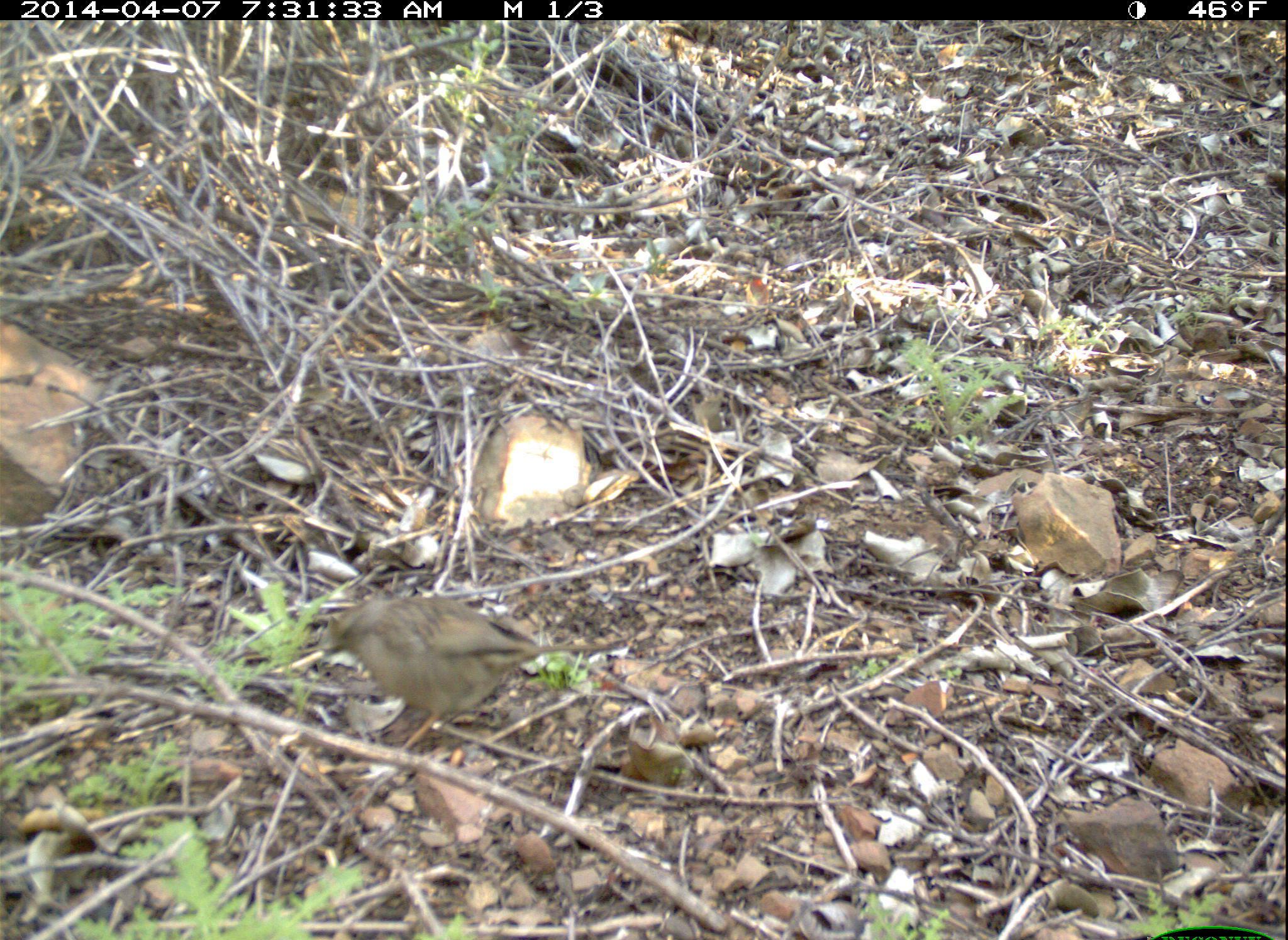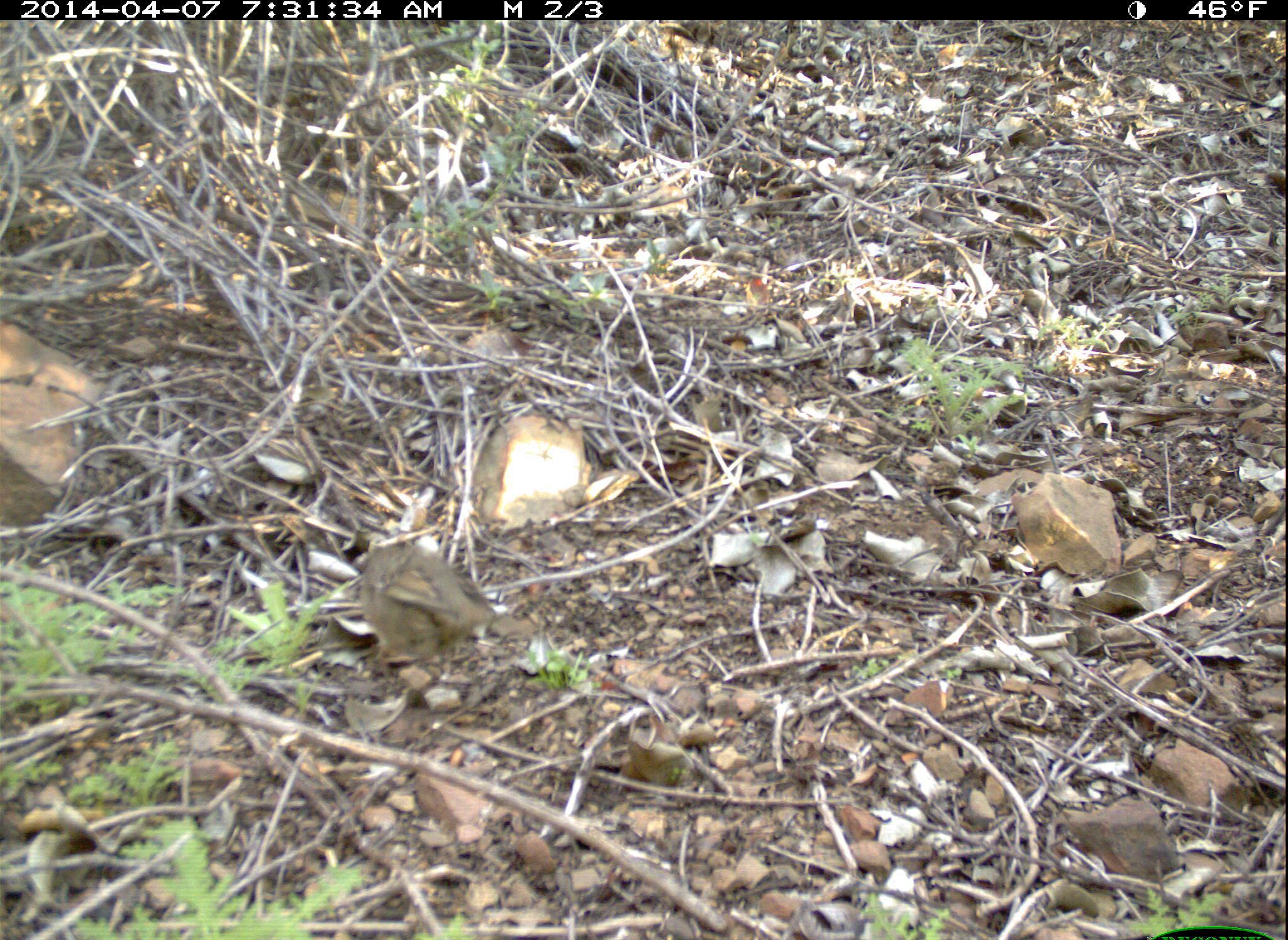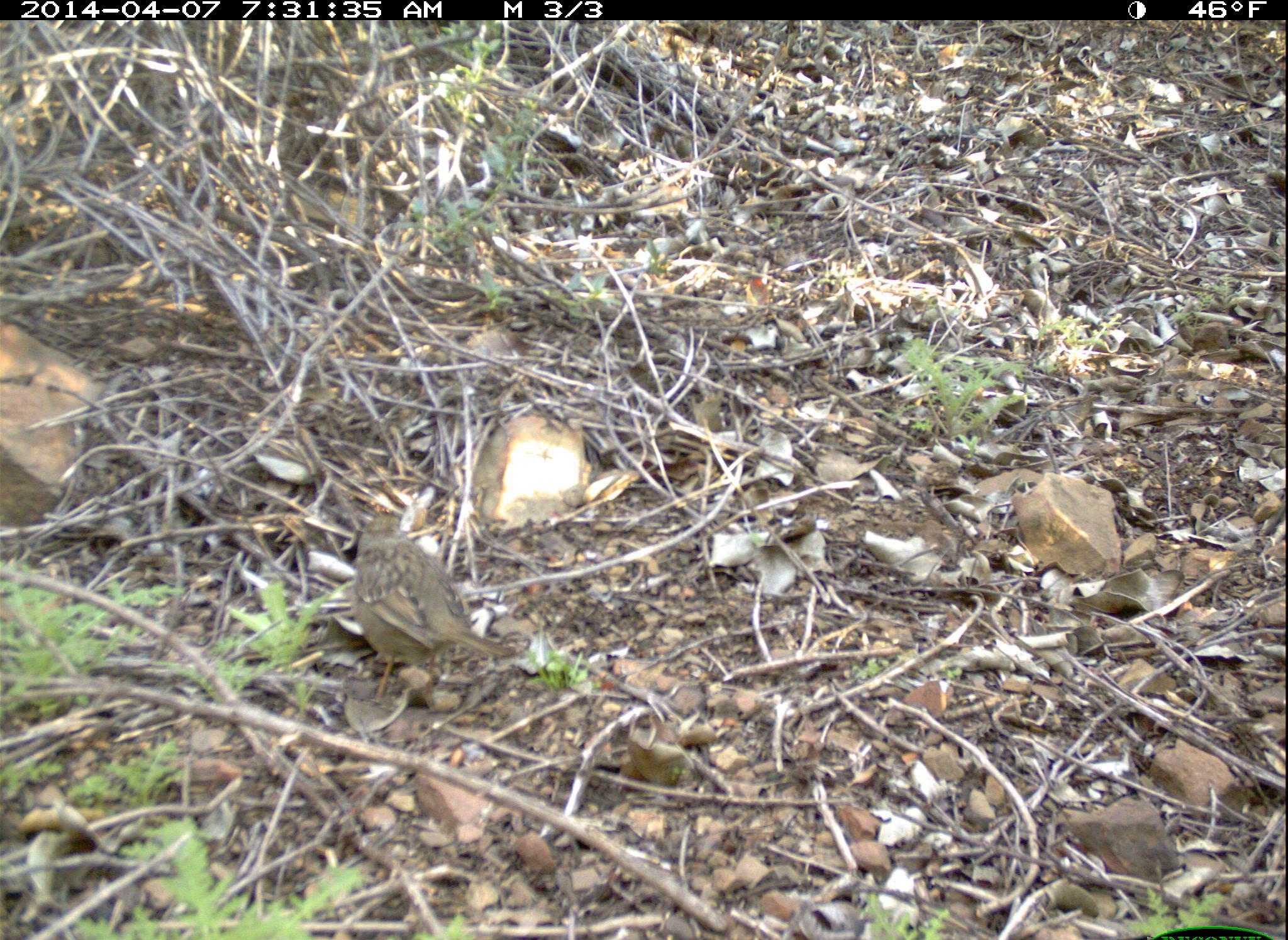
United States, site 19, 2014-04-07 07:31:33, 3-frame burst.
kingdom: Animalia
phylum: Chordata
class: Aves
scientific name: Aves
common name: bird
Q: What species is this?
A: Bird (Aves).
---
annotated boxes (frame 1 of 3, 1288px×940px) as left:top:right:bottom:
bird: 317:591:617:751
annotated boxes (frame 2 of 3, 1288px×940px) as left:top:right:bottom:
bird: 351:537:535:669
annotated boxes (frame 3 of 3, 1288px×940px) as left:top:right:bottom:
bird: 347:510:519:711